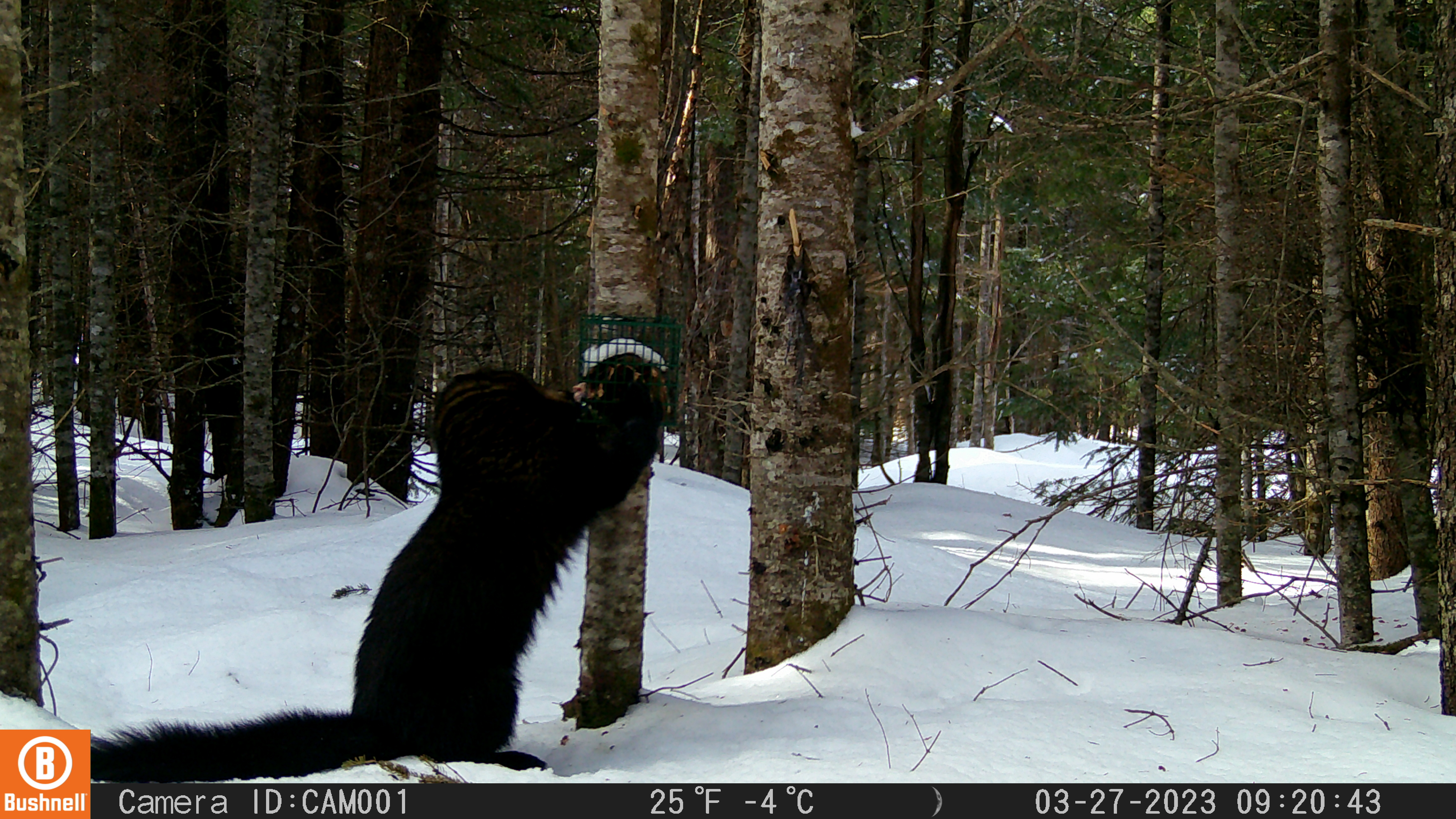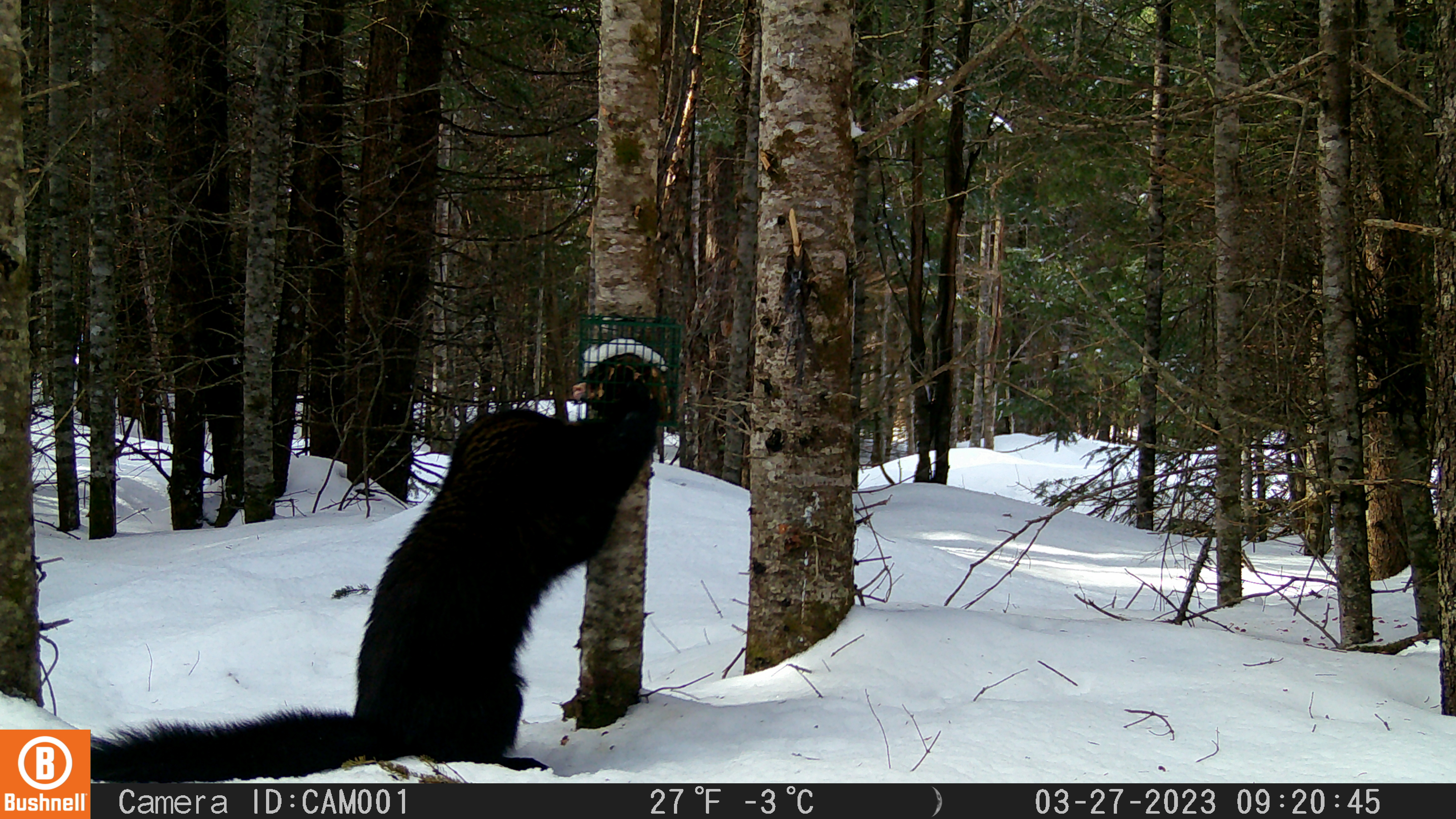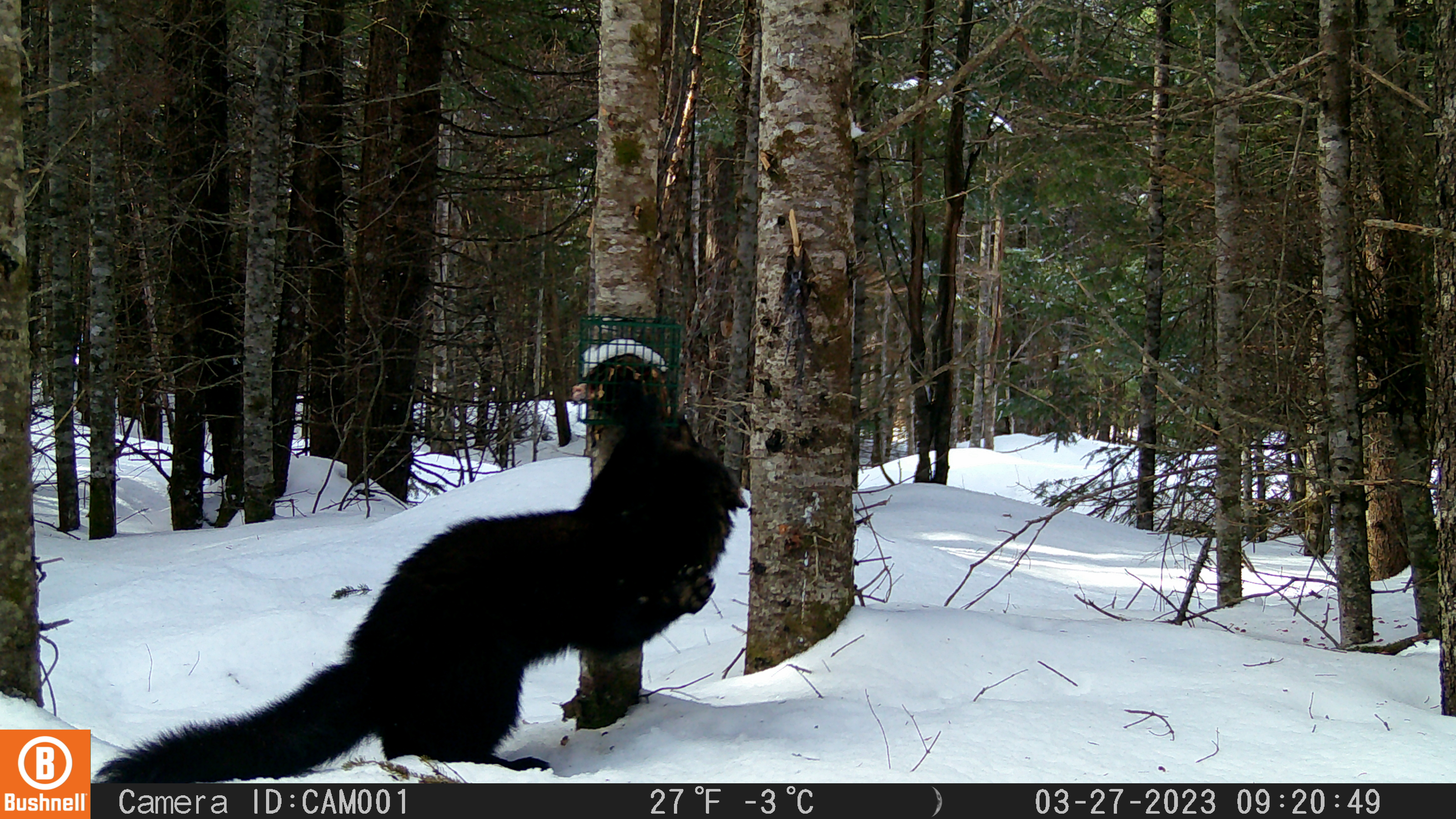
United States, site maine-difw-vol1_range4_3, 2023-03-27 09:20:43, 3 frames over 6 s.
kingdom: Animalia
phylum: Chordata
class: Mammalia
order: Carnivora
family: Mustelidae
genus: Pekania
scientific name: Pekania pennanti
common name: fisher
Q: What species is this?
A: Fisher (Pekania pennanti).